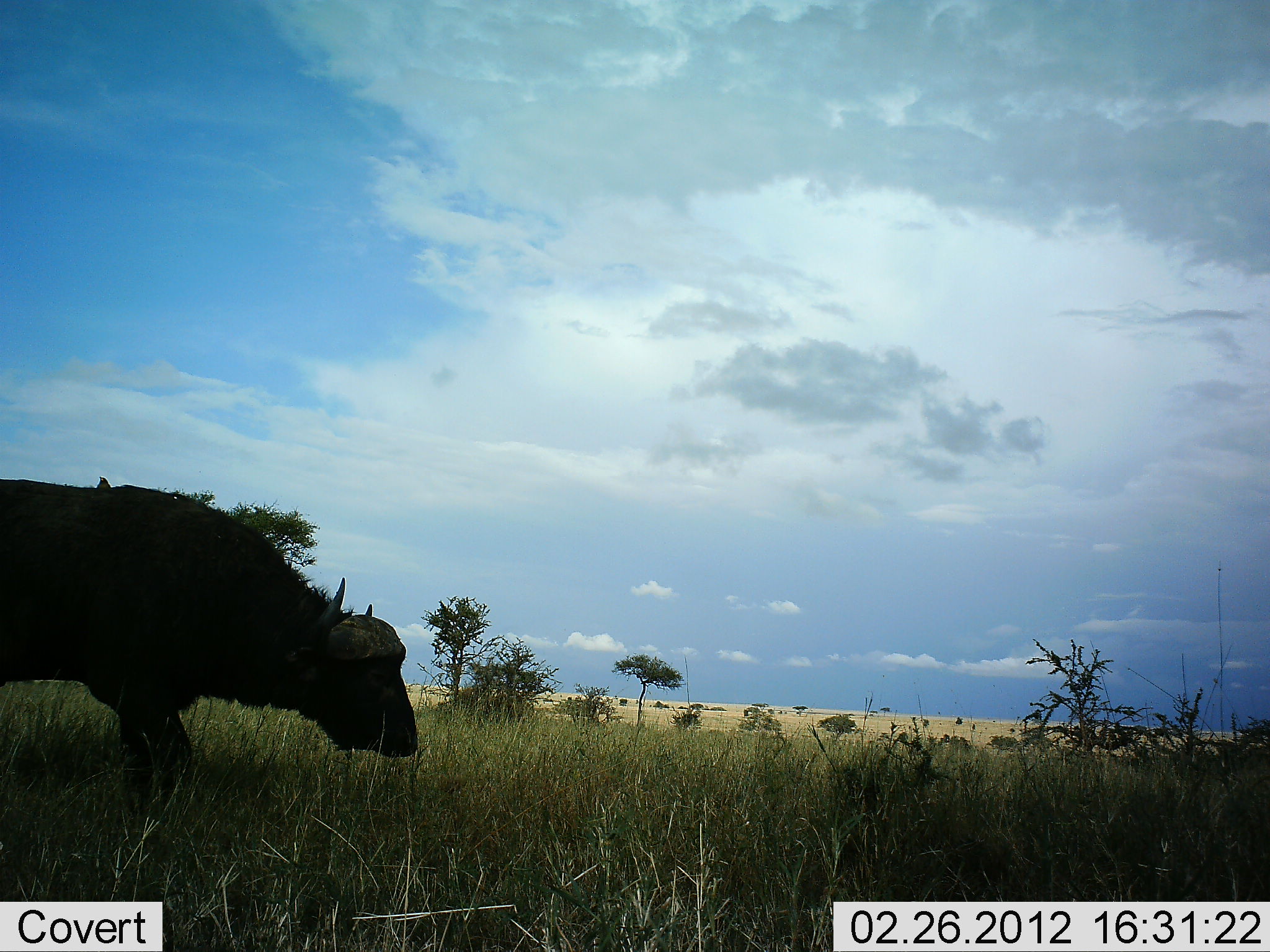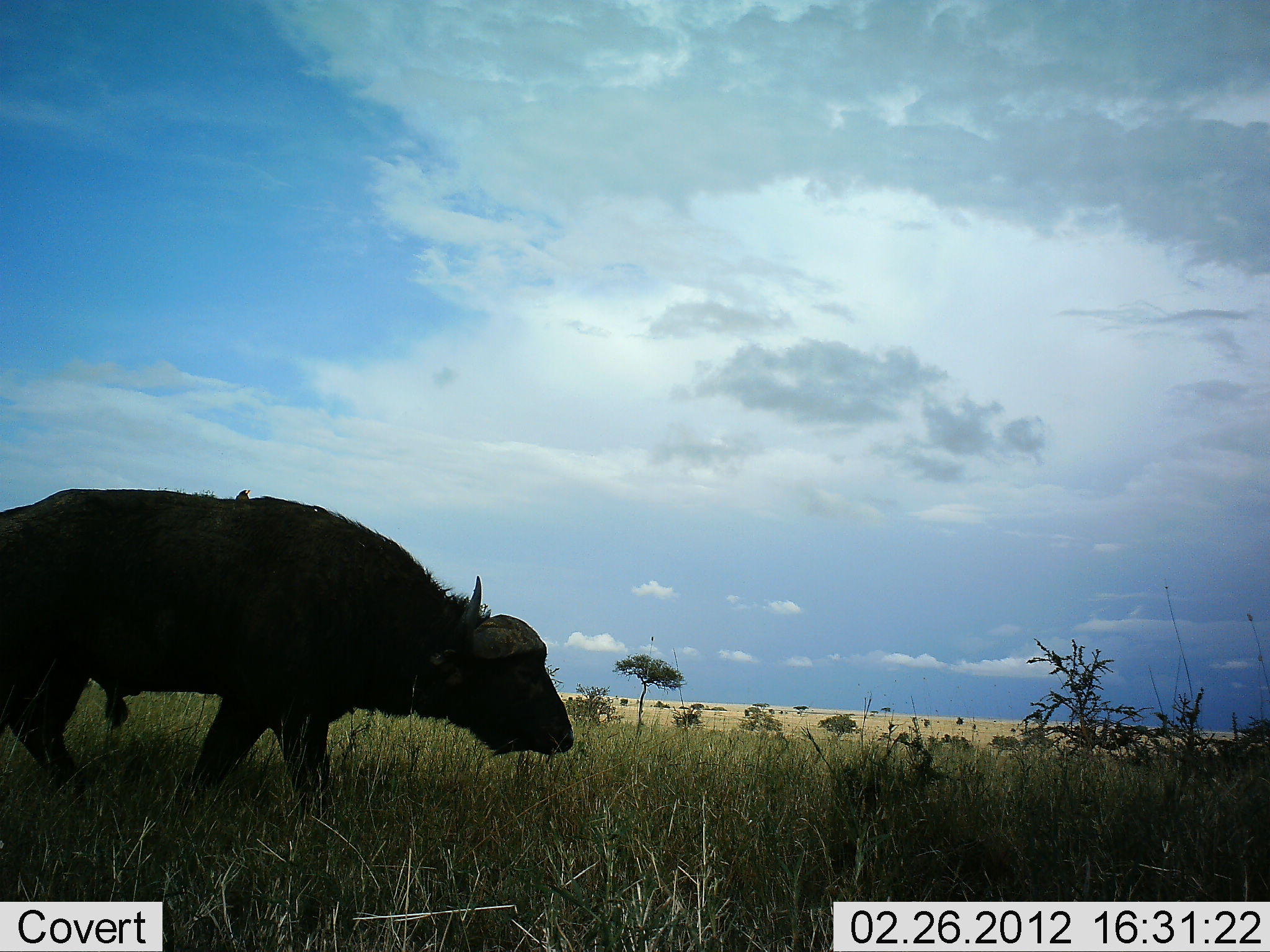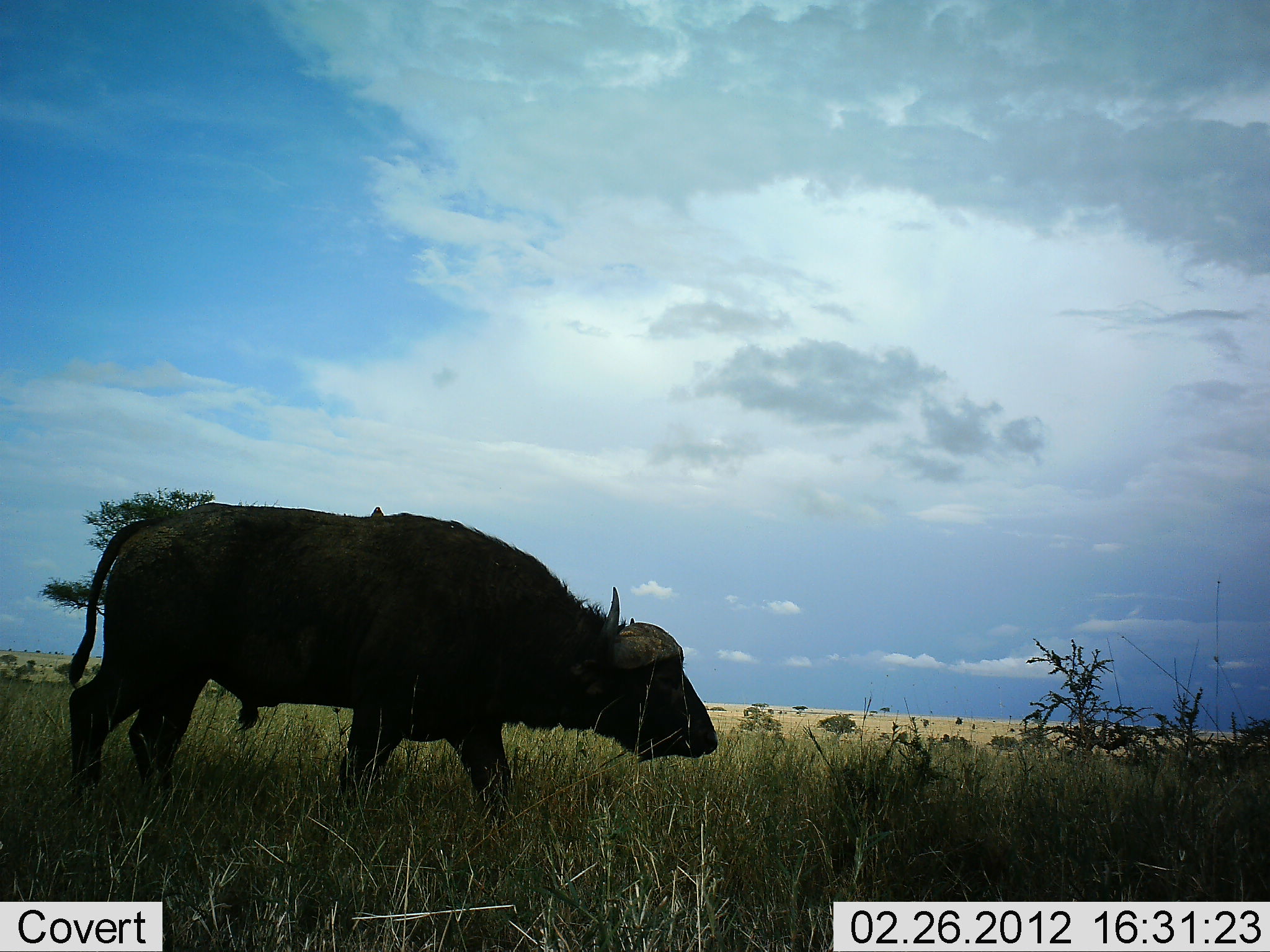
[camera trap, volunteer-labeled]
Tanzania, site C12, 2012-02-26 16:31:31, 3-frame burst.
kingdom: Animalia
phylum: Chordata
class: Mammalia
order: Artiodactyla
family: Bovidae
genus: Syncerus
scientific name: Syncerus caffer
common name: cape buffalo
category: buffalo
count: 1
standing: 5%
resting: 0%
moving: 90%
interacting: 0%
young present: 0%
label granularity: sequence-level